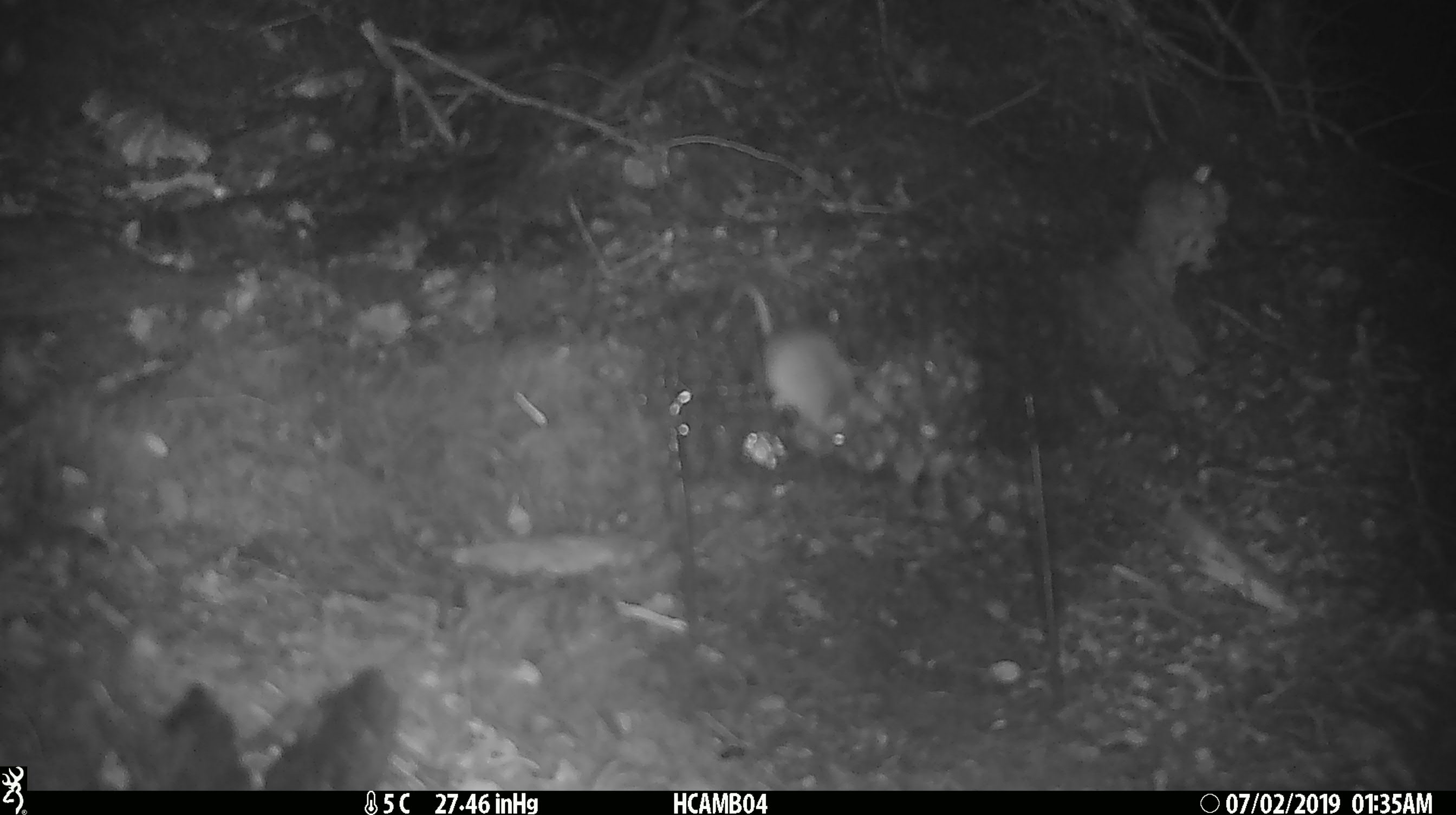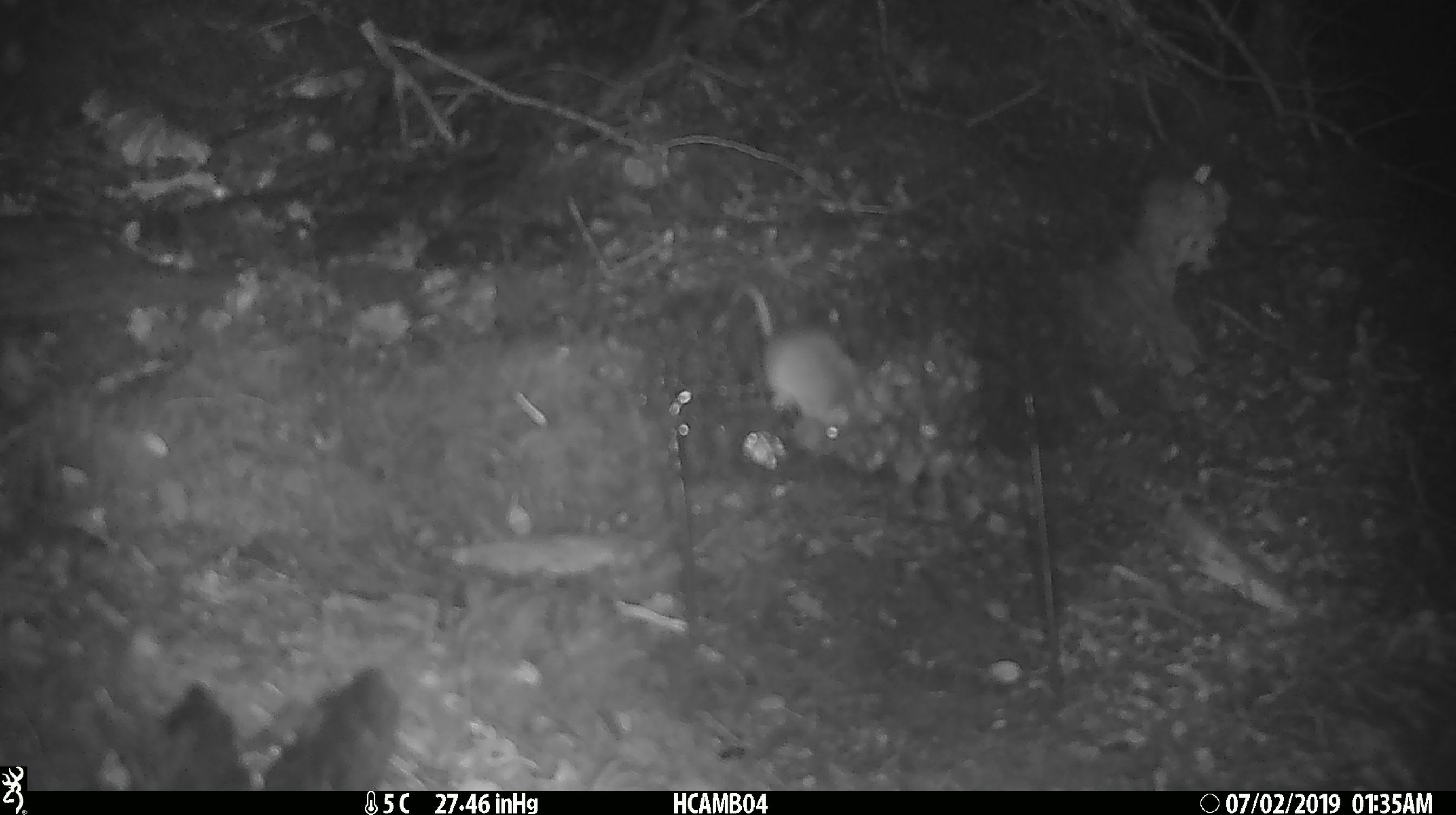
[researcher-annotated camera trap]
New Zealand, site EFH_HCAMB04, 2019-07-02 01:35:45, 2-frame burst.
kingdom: Animalia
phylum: Chordata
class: Mammalia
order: Rodentia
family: Muridae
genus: Mus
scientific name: Mus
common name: mouse